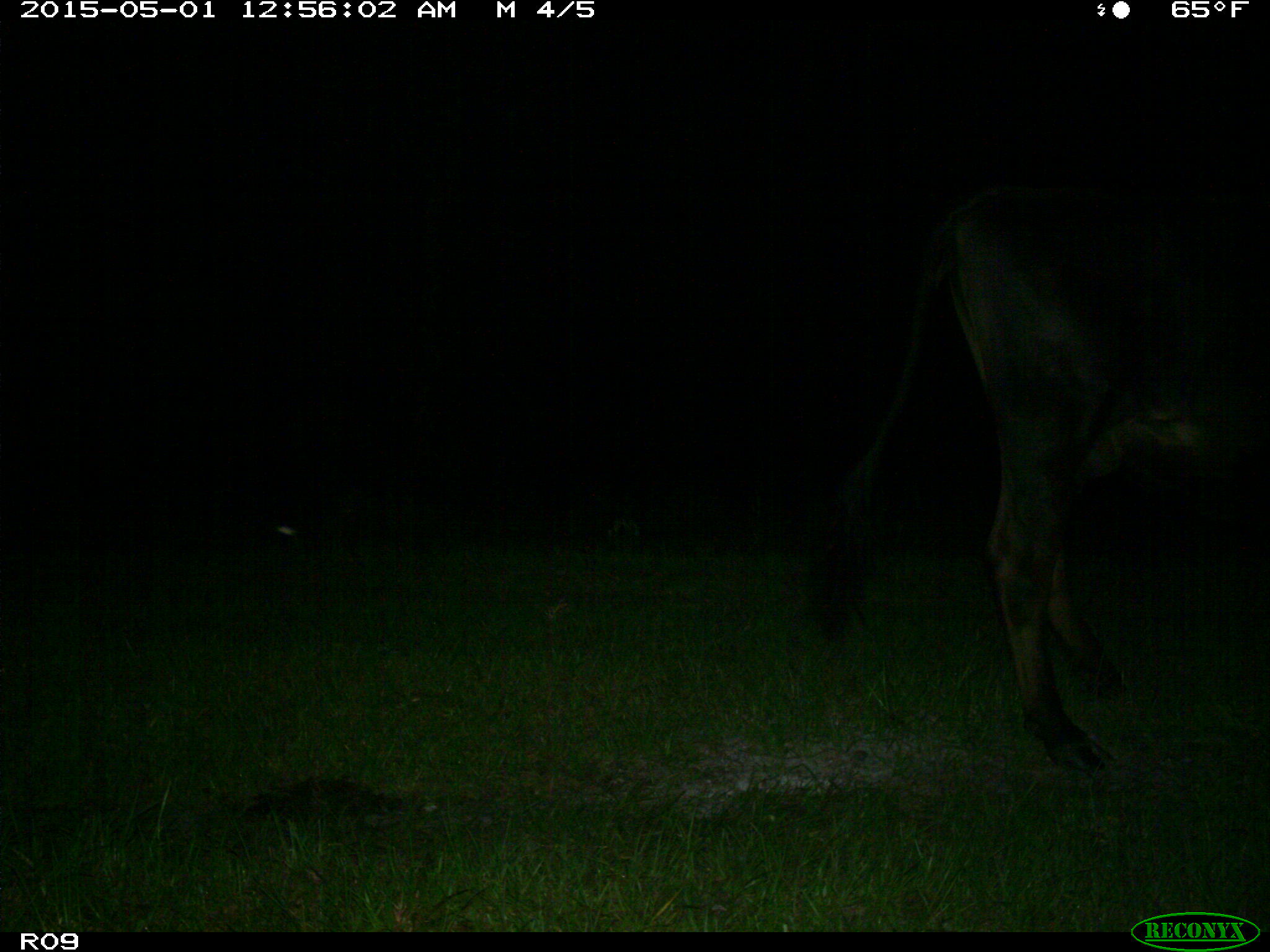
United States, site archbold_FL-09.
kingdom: Animalia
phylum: Chordata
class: Mammalia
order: Artiodactyla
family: Bovidae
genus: Bos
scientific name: Bos taurus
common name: domestic cow